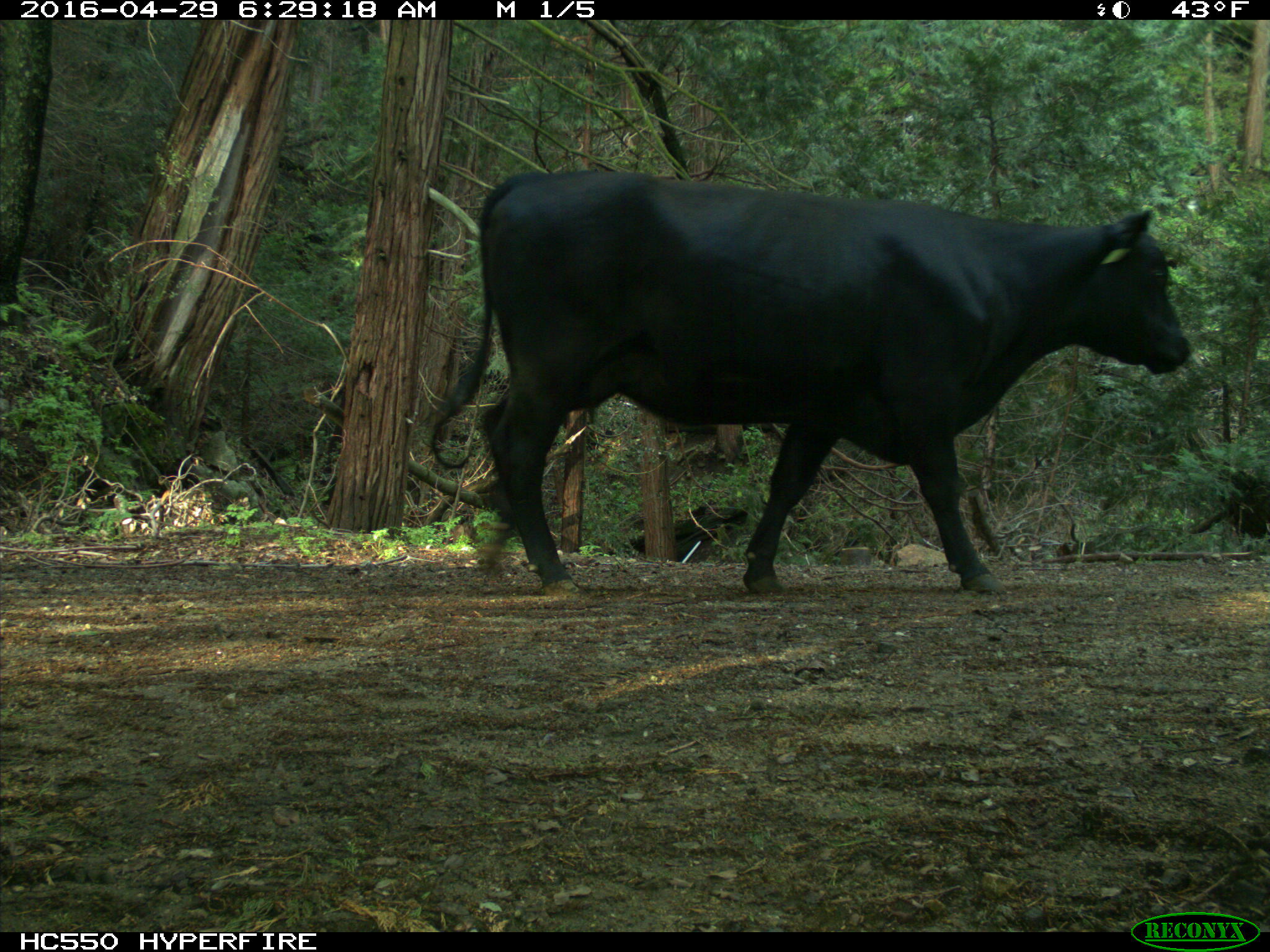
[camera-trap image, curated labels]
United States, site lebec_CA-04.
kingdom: Animalia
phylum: Chordata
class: Mammalia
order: Artiodactyla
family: Bovidae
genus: Bos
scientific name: Bos taurus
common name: domestic cow